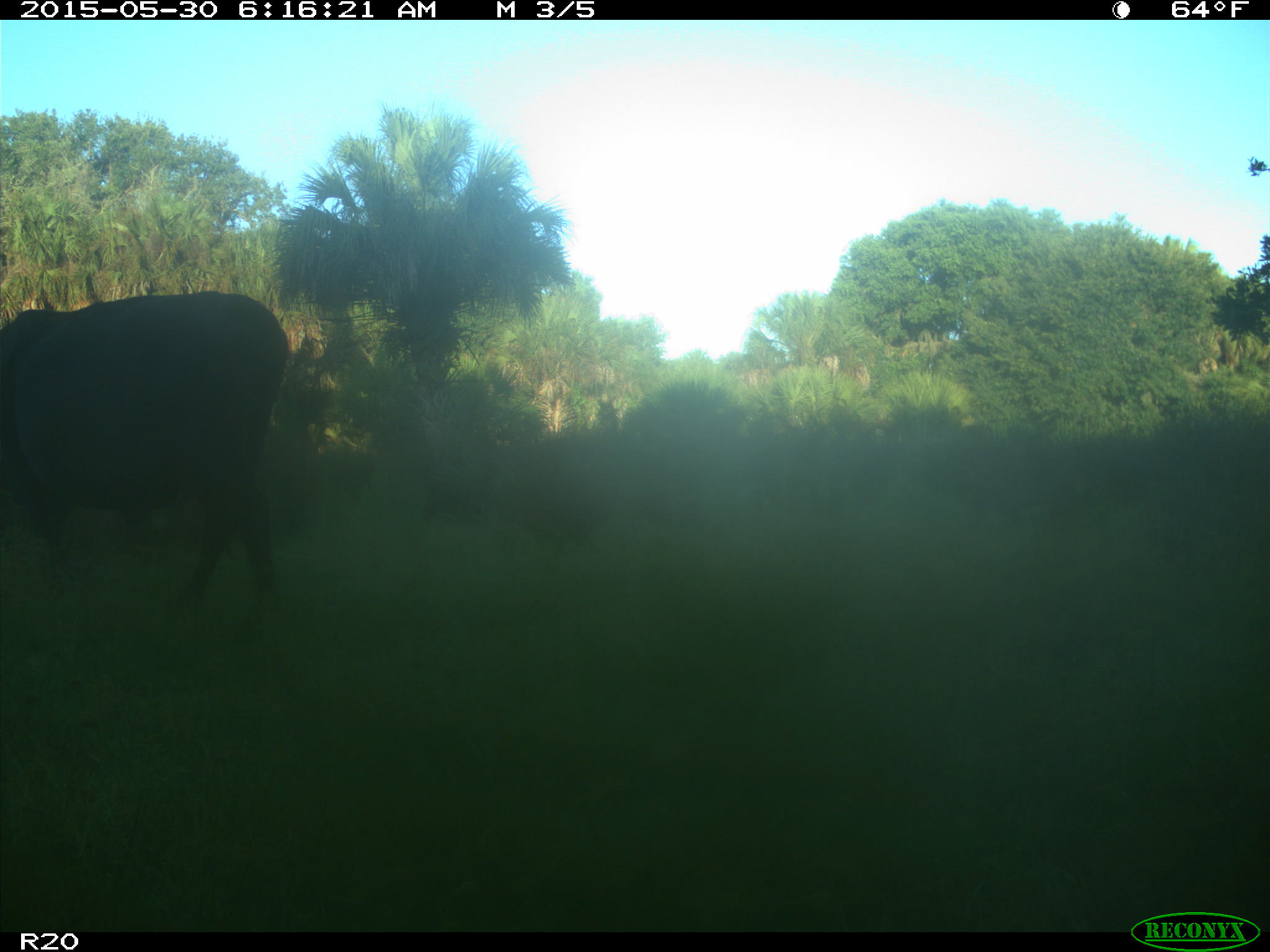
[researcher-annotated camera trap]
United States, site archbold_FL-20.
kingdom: Animalia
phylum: Chordata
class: Mammalia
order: Artiodactyla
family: Bovidae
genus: Bos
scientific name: Bos taurus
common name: domestic cow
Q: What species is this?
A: Bos taurus (domestic cow).